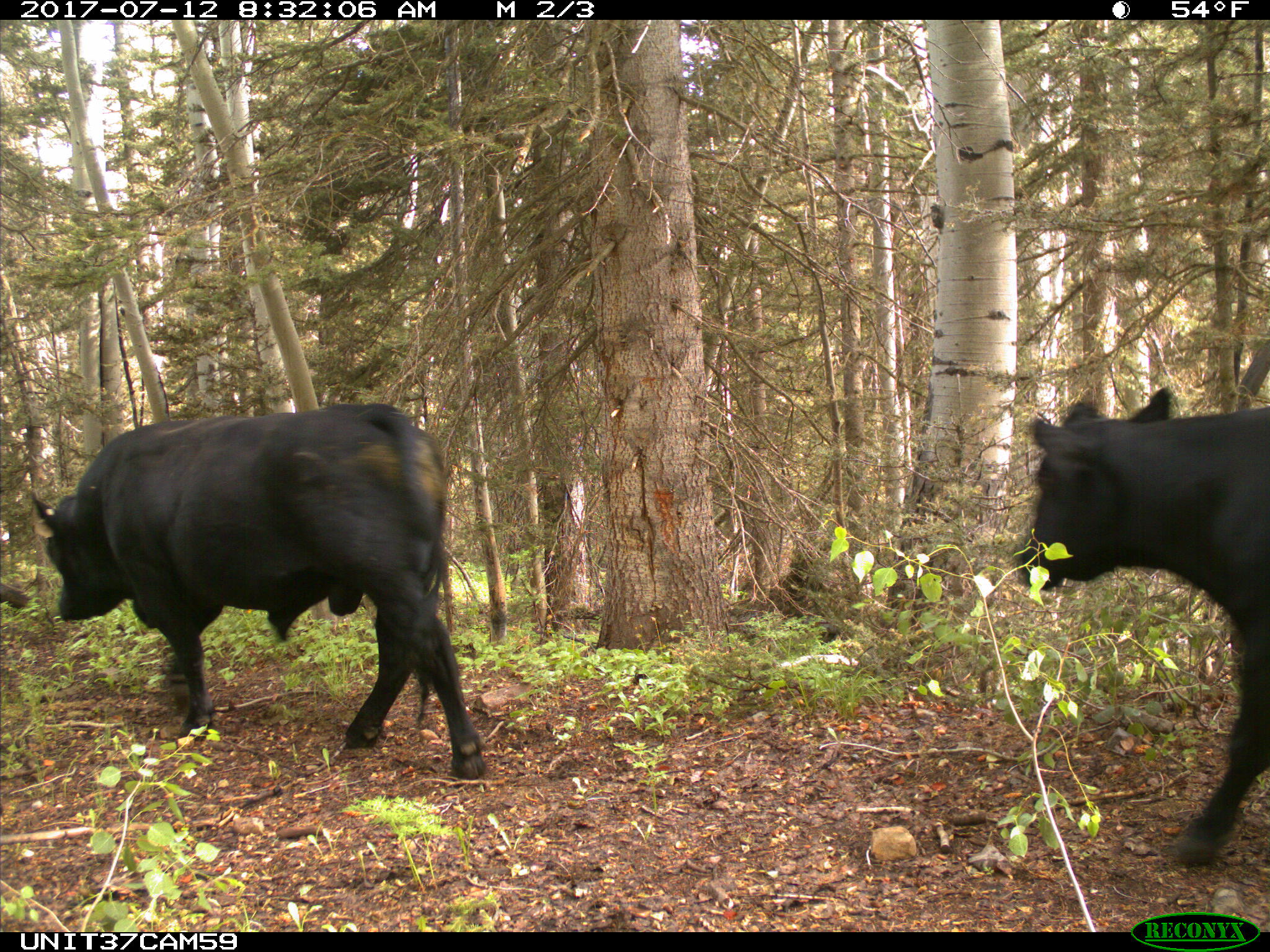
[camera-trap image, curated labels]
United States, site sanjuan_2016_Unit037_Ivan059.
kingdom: Animalia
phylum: Chordata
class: Mammalia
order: Artiodactyla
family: Bovidae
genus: Bos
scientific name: Bos taurus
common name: domestic cow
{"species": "Bos taurus (domestic cow)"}